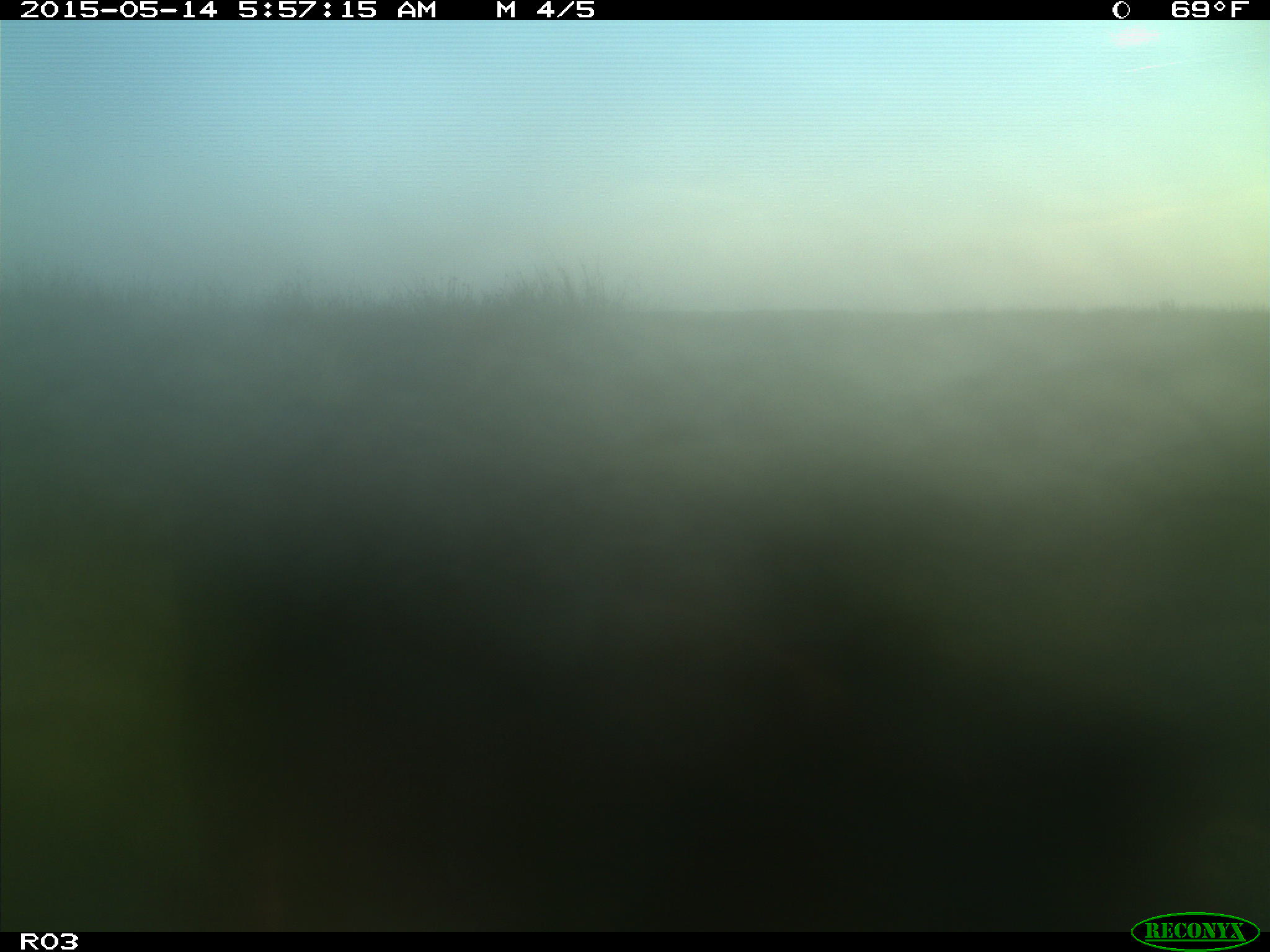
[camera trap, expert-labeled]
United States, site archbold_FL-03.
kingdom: Animalia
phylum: Chordata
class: Mammalia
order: Artiodactyla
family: Bovidae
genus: Bos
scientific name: Bos taurus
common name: domestic cow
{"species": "Bos taurus (domestic cow)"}